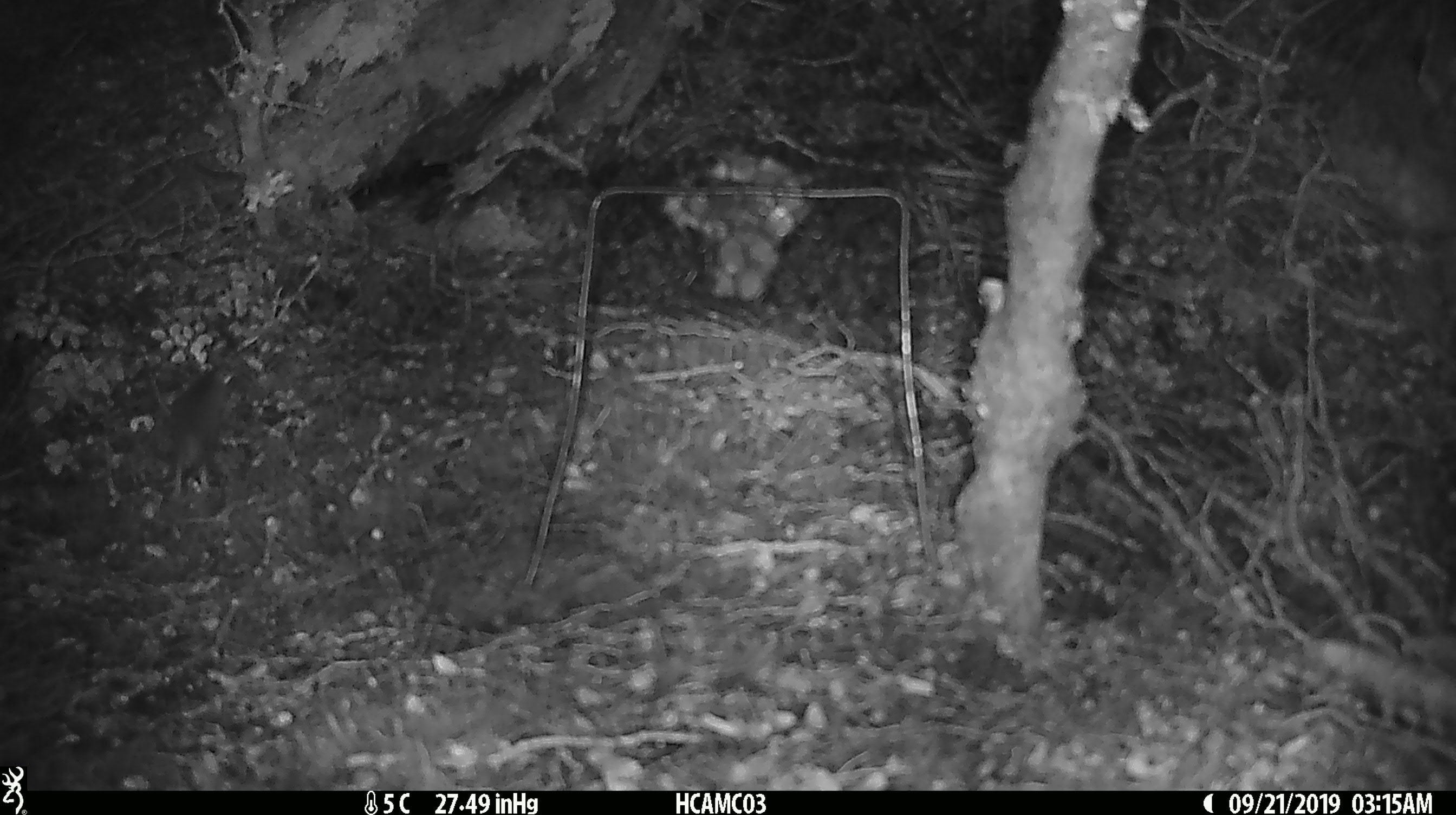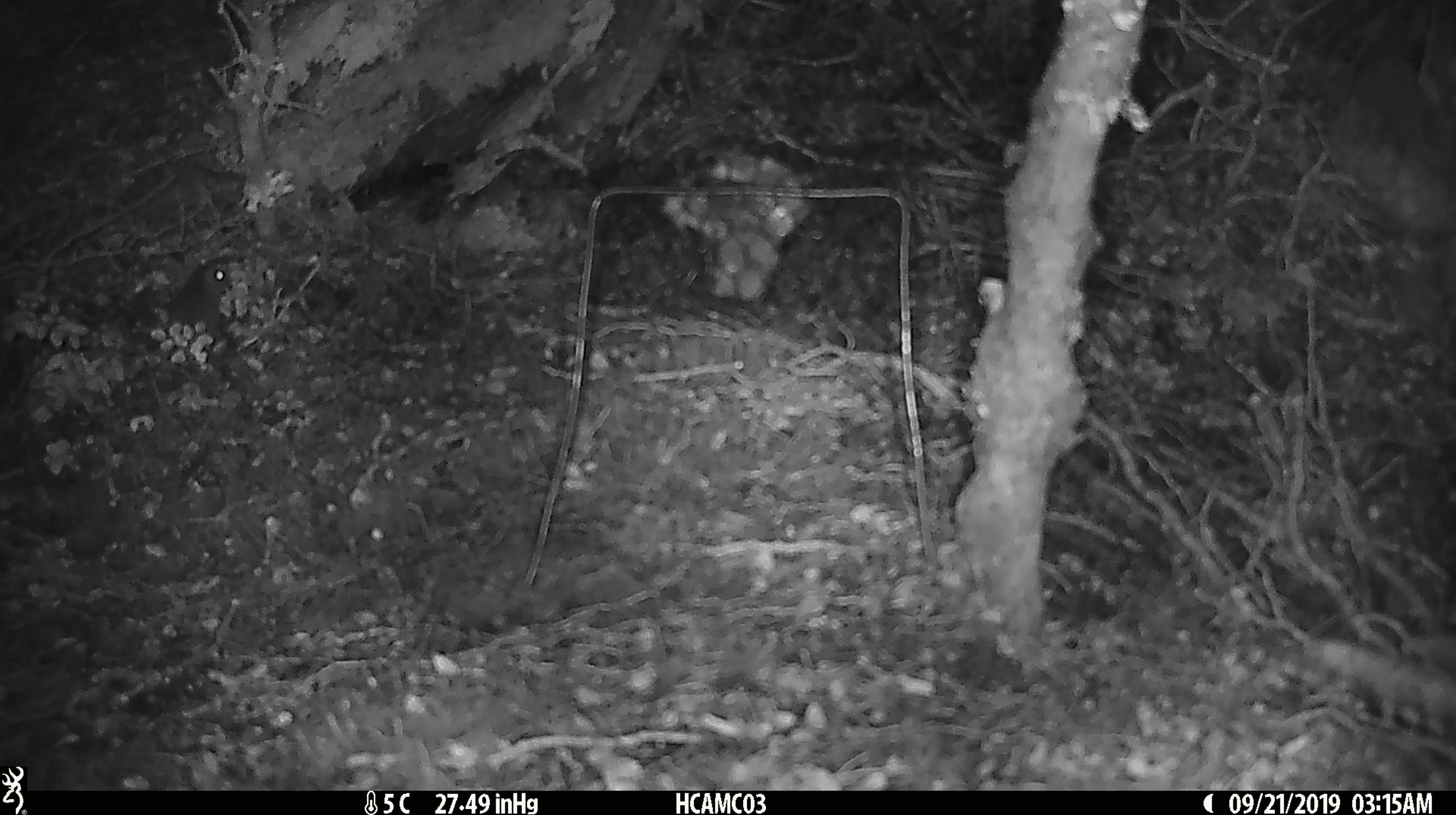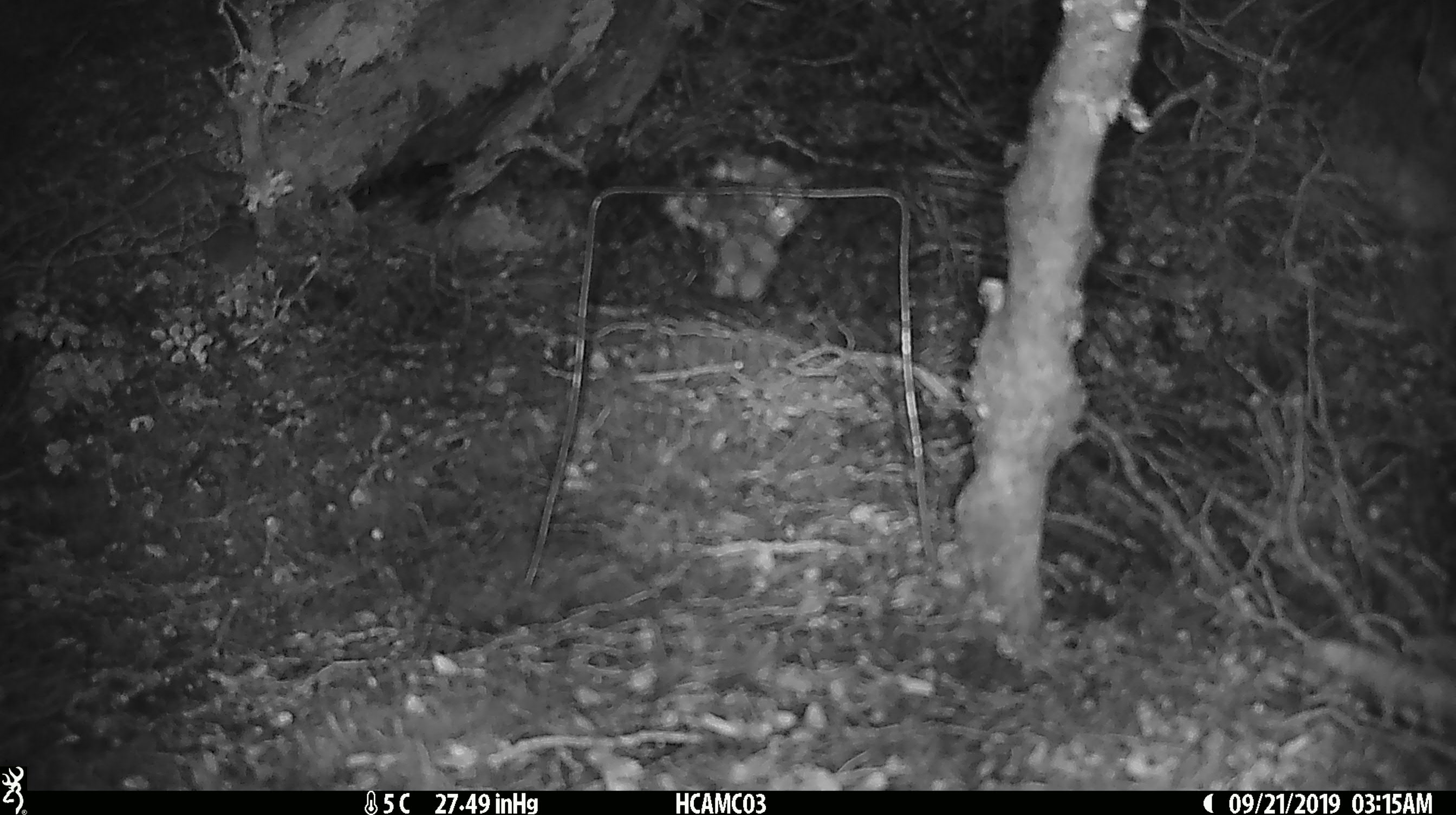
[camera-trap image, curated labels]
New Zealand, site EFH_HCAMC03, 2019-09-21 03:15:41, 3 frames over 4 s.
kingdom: Animalia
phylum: Chordata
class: Mammalia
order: Rodentia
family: Muridae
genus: Mus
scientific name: Mus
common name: mouse